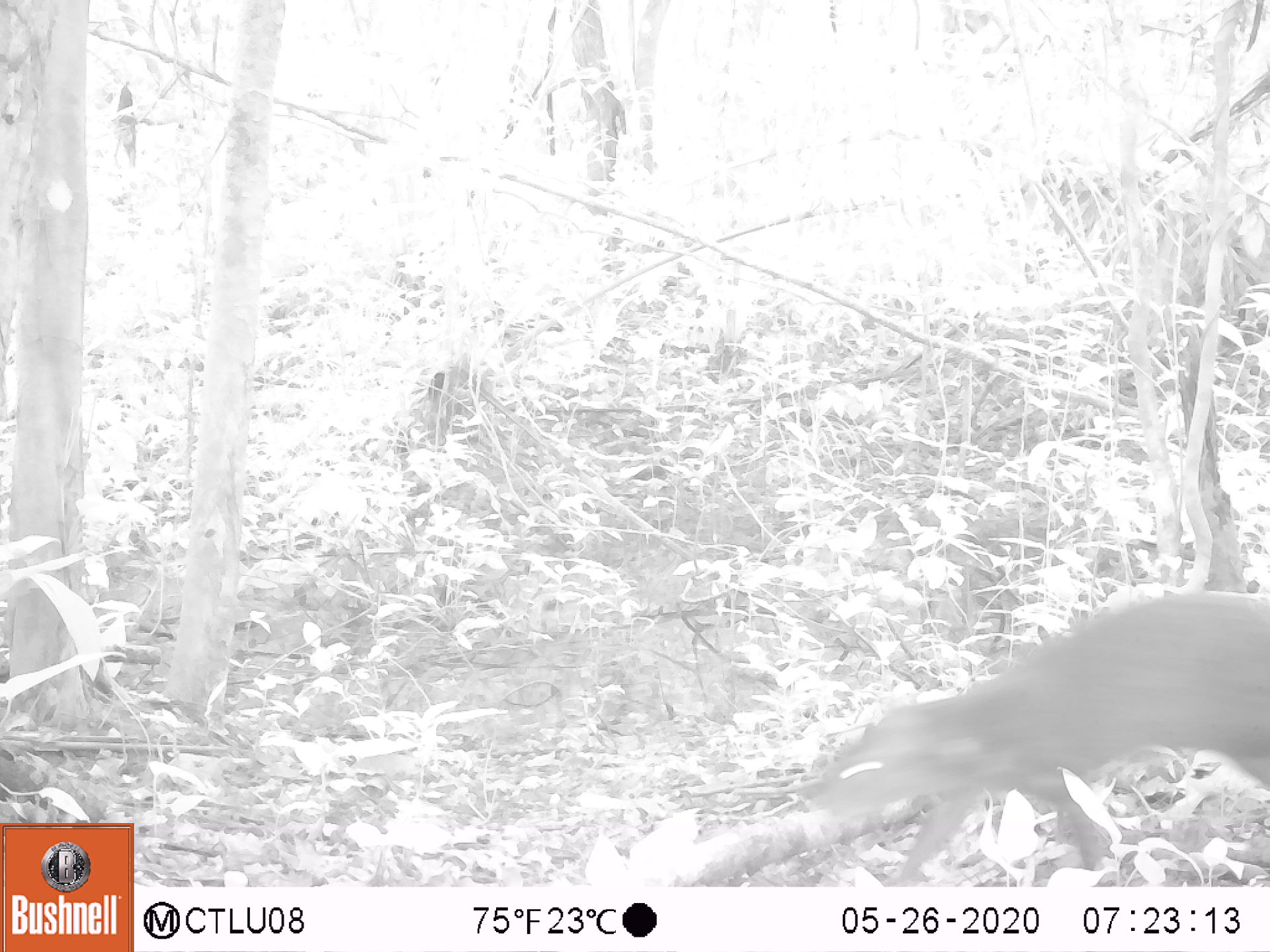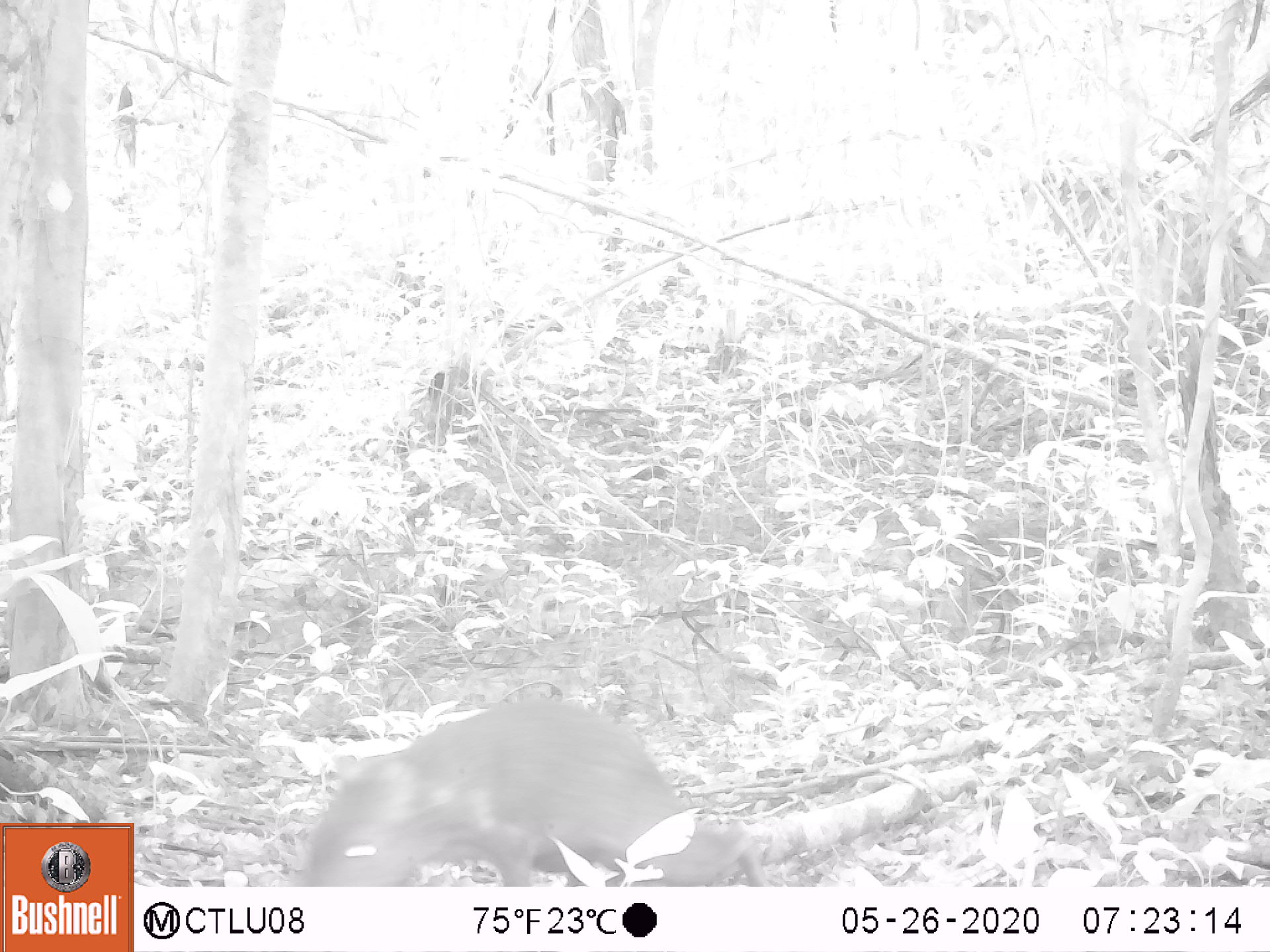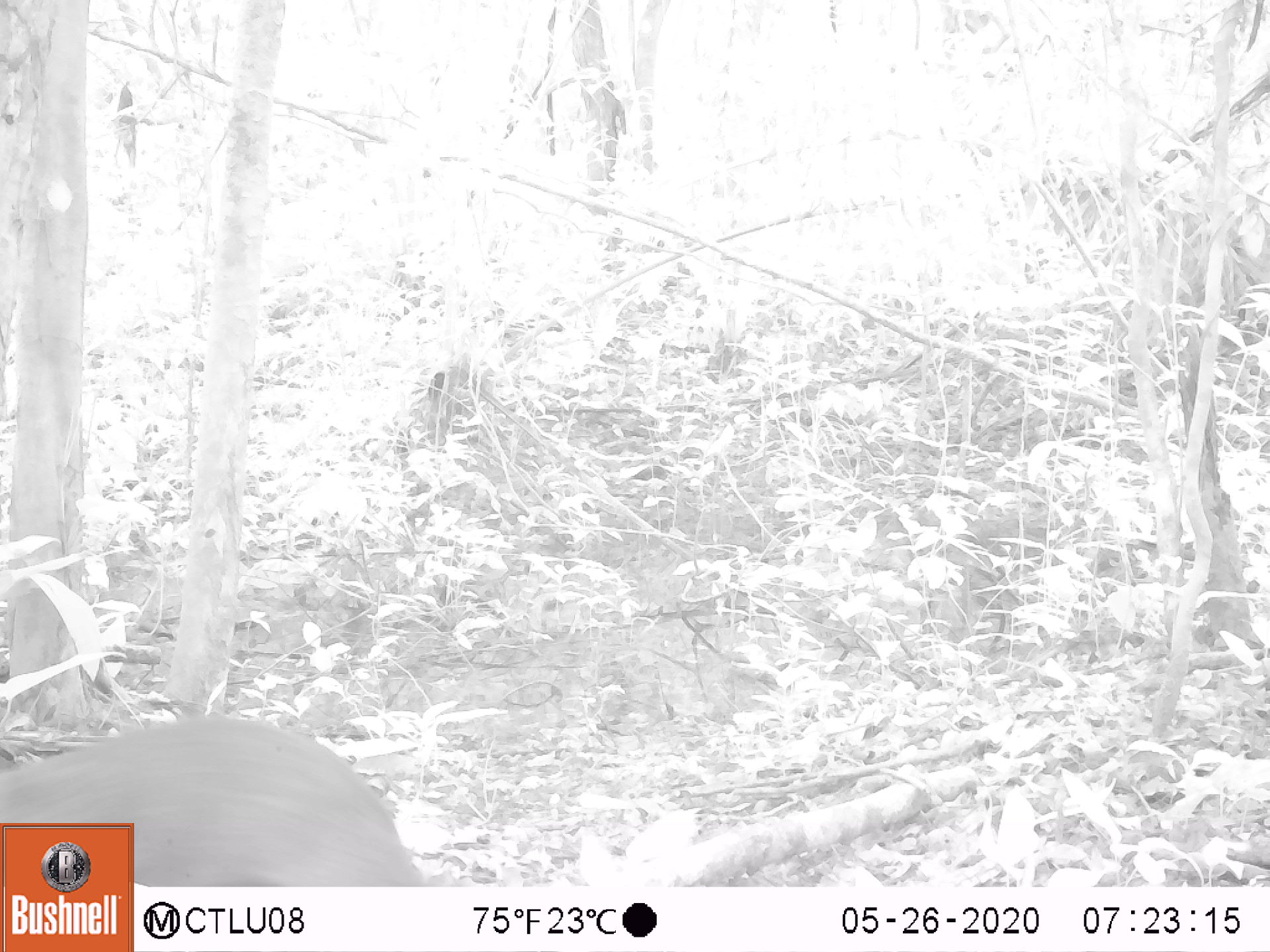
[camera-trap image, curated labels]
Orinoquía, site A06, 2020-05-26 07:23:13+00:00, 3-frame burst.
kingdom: Animalia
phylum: Chordata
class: Mammalia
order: Rodentia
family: Dasyproctidae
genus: Dasyprocta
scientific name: Dasyprocta fuliginosa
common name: black agouti